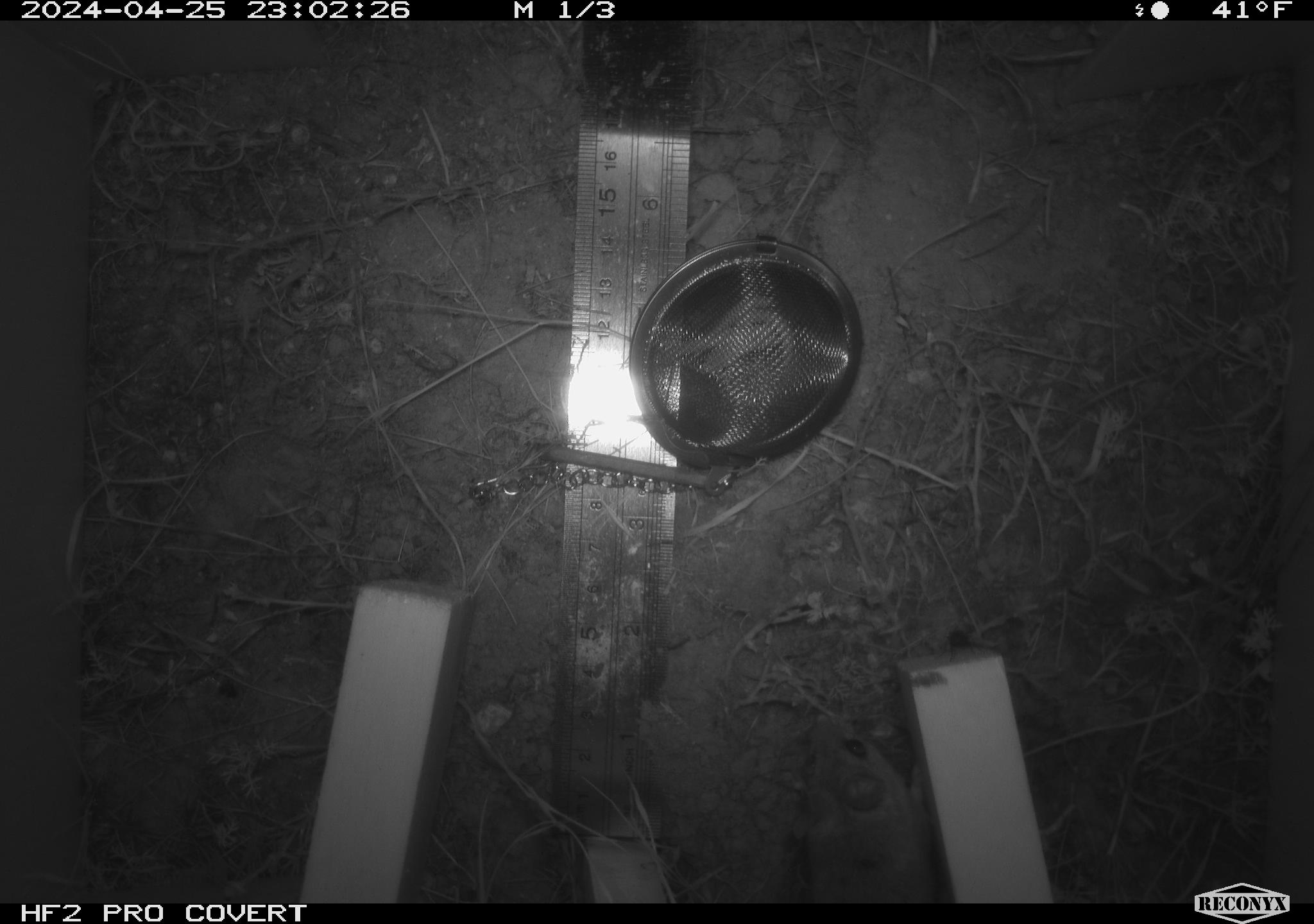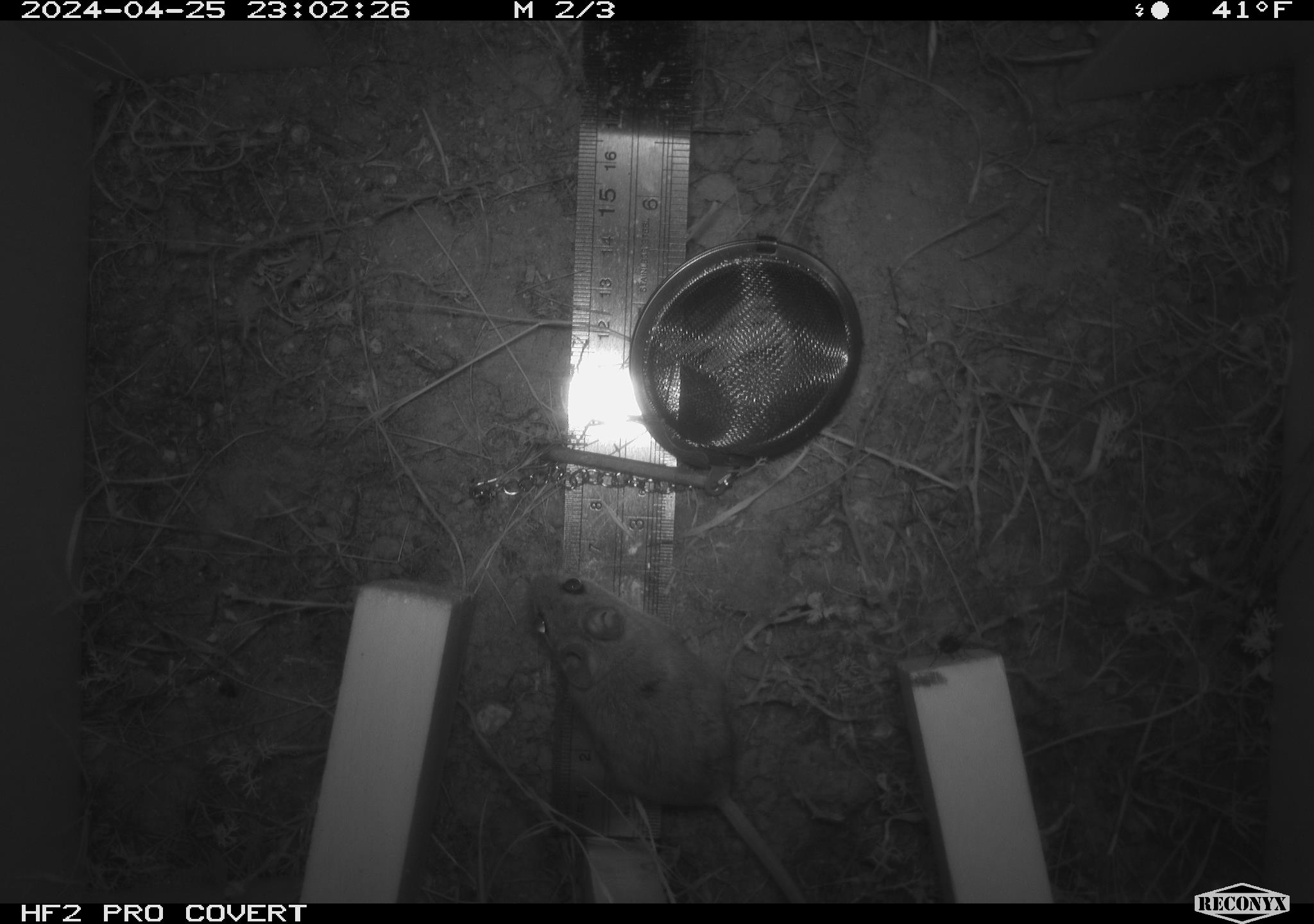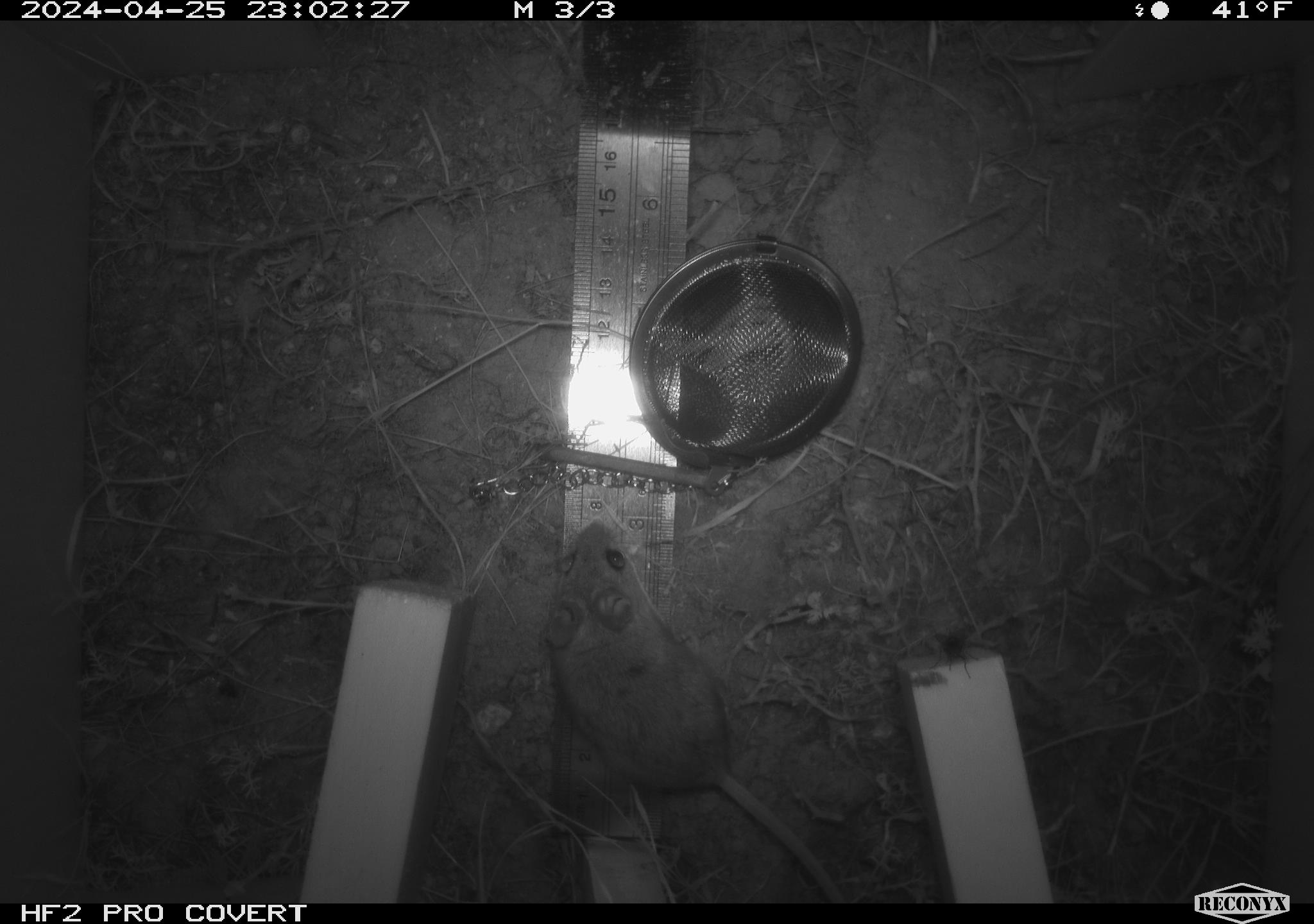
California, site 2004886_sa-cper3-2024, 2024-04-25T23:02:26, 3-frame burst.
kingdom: Animalia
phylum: Chordata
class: Mammalia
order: Rodentia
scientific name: Rodentia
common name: rodent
Rodent (Rodentia).